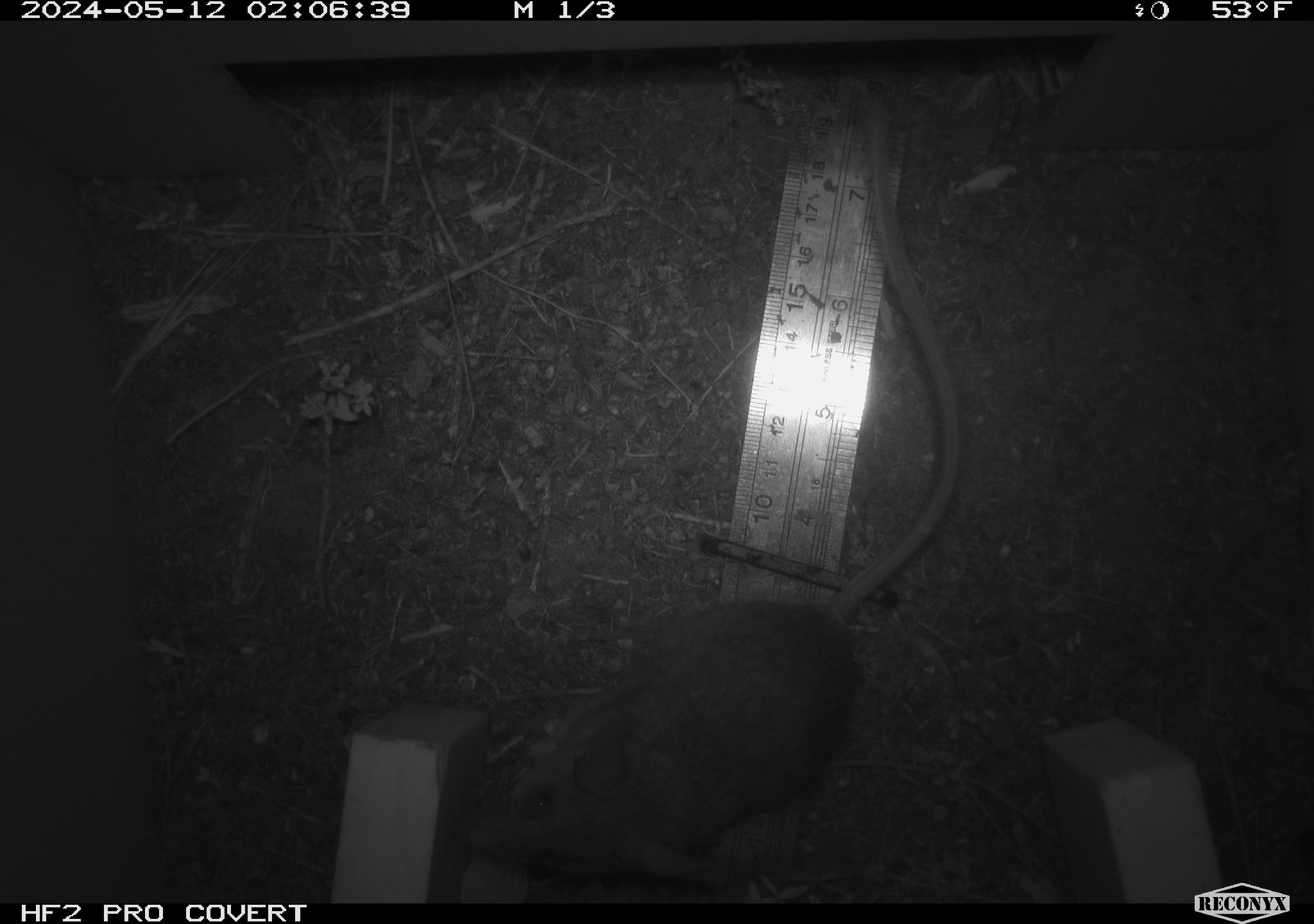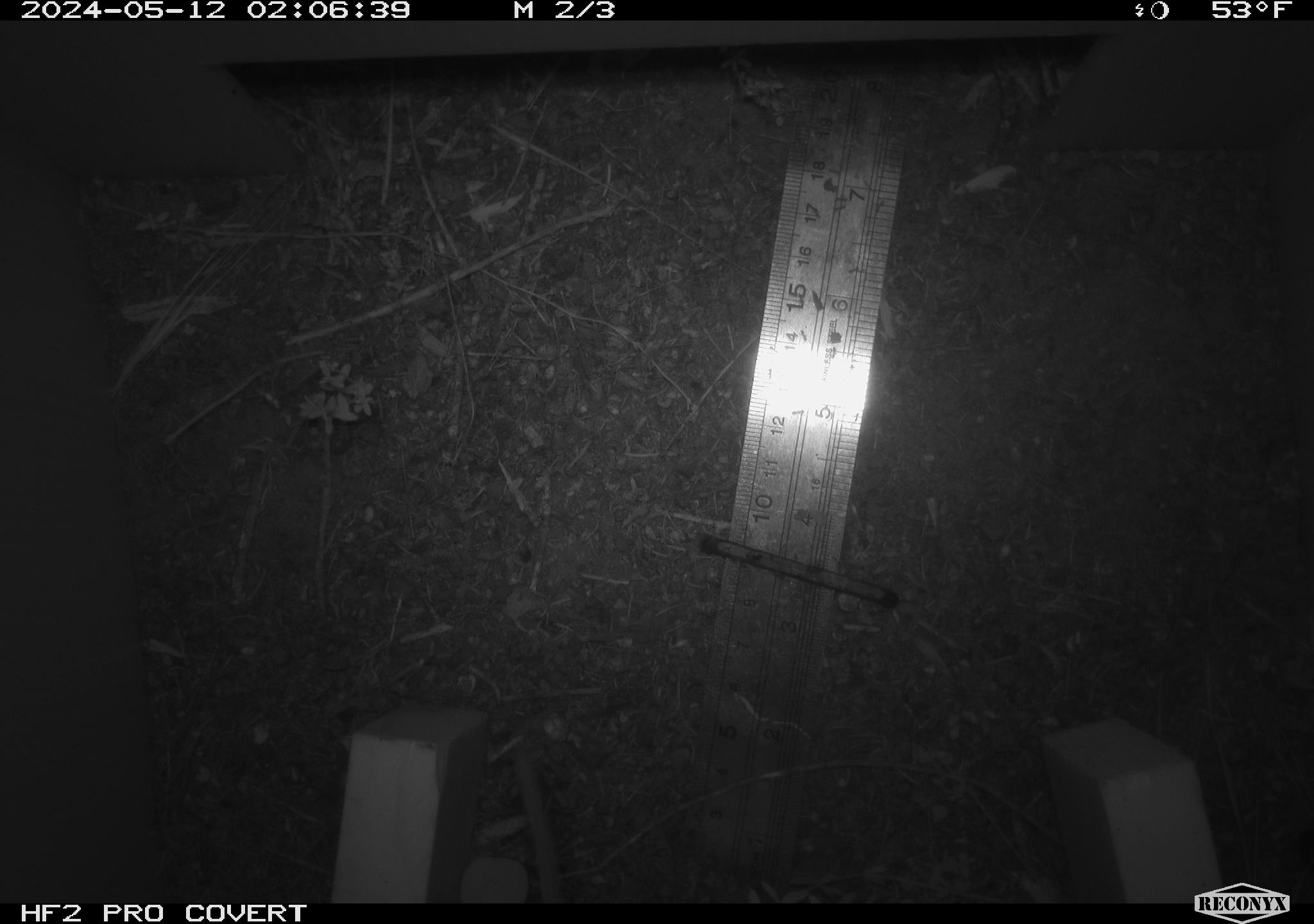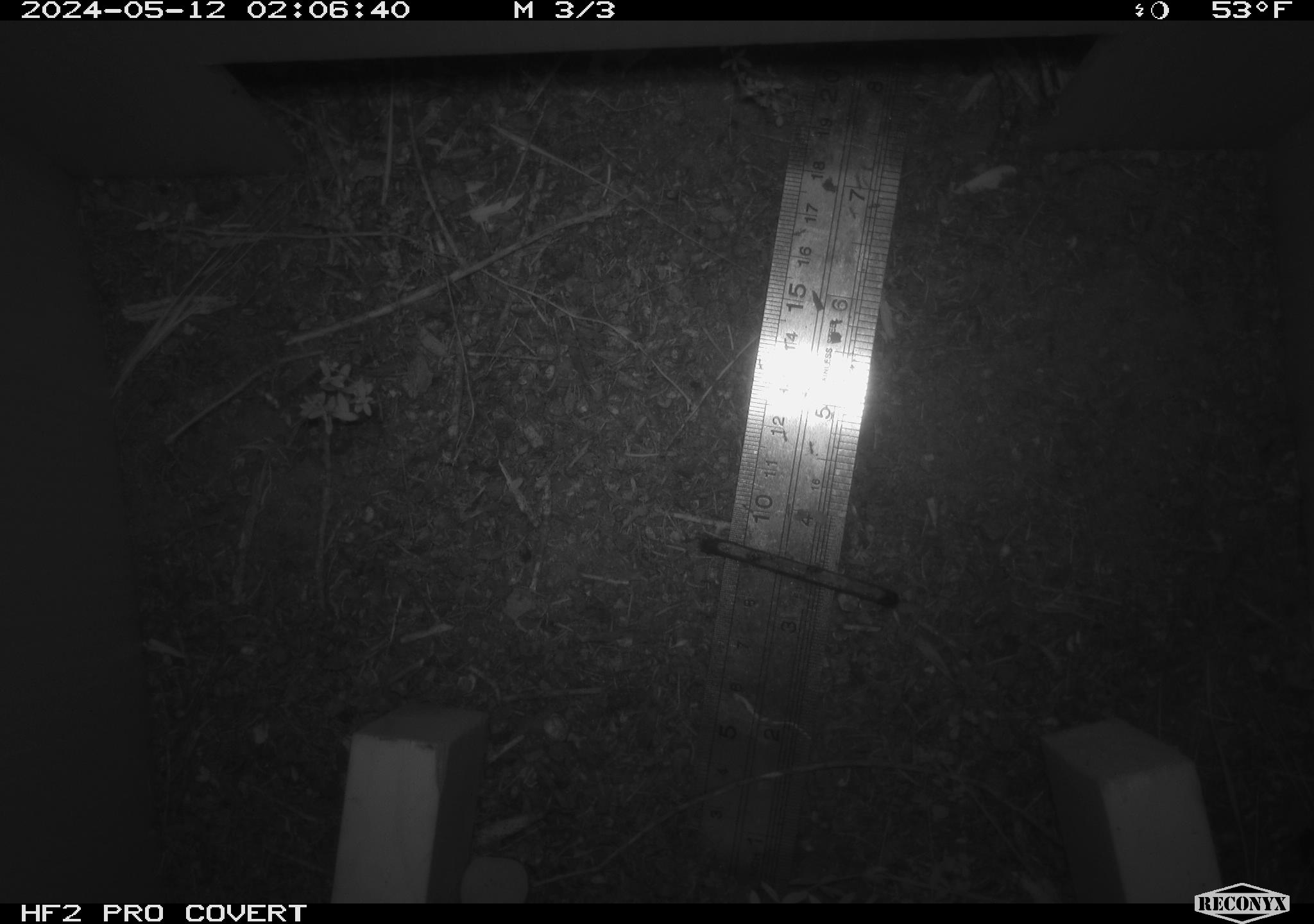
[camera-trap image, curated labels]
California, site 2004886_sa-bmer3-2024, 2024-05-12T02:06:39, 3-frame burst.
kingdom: Animalia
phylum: Chordata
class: Mammalia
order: Rodentia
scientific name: Rodentia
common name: mouse species